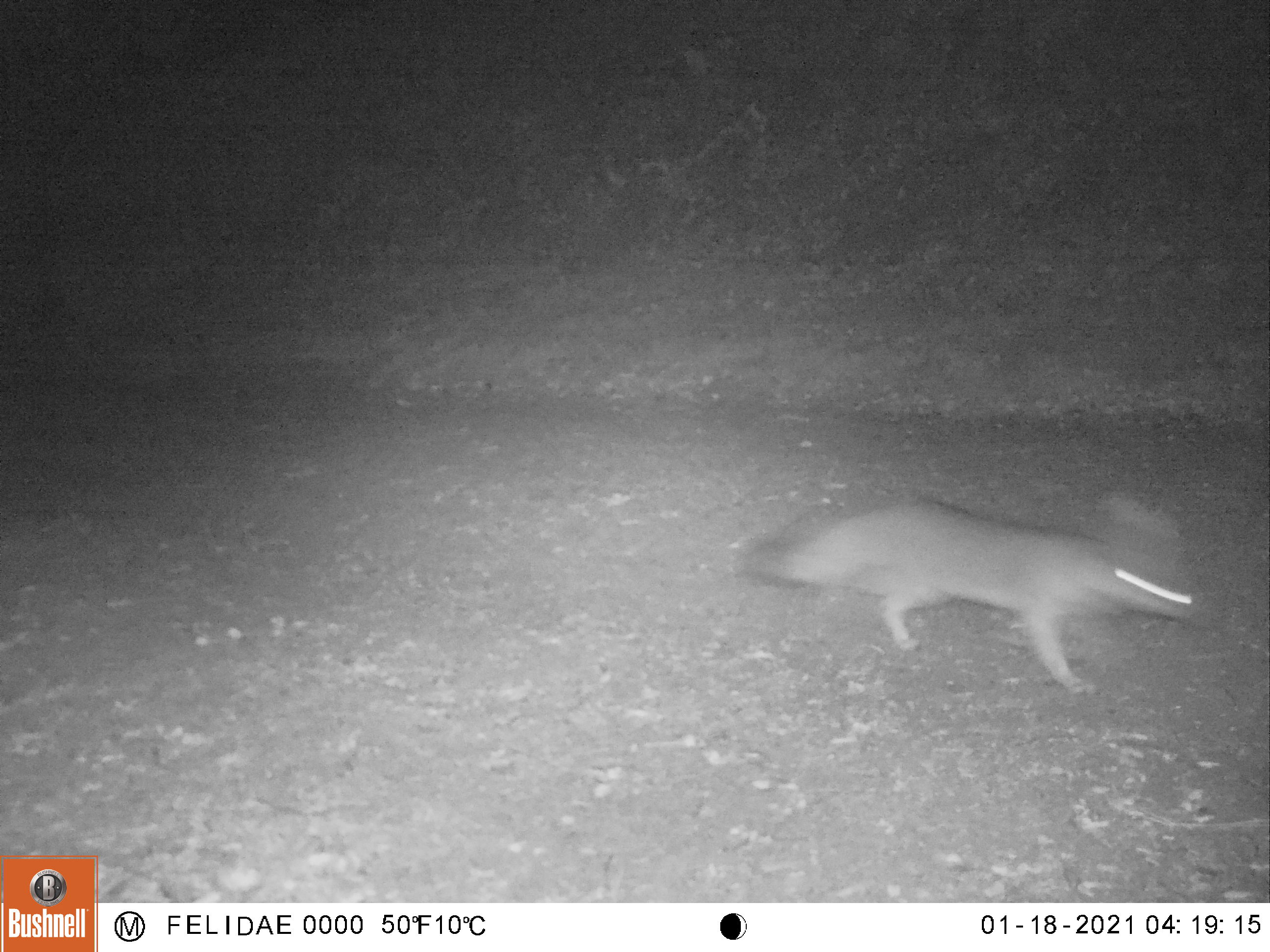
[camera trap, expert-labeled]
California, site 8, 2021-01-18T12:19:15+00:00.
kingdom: Animalia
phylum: Chordata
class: Mammalia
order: Carnivora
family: Canidae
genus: Urocyon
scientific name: Urocyon cinereoargenteus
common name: gray fox